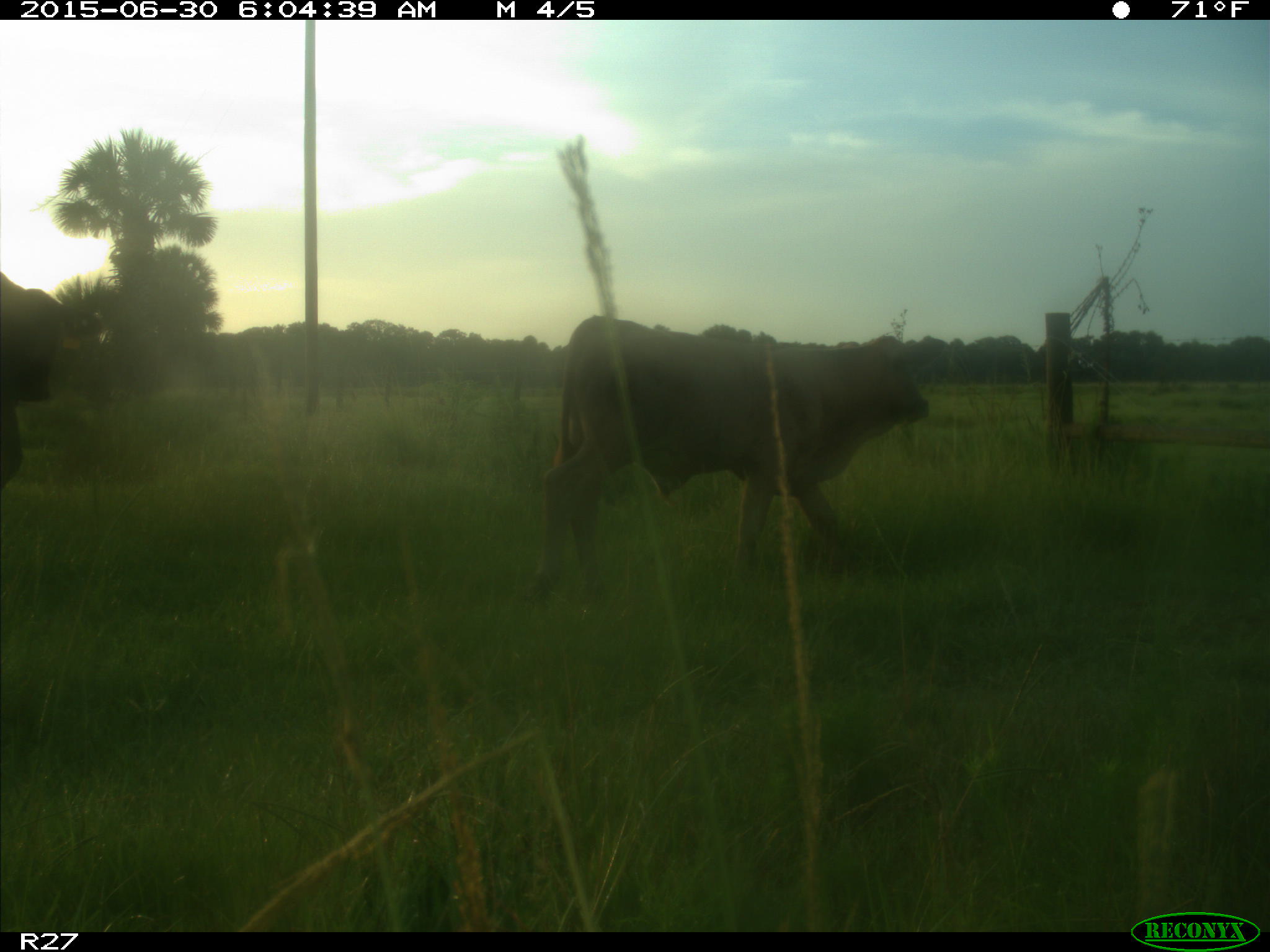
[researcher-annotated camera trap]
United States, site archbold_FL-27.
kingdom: Animalia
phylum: Chordata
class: Mammalia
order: Artiodactyla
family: Bovidae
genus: Bos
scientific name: Bos taurus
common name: domestic cow